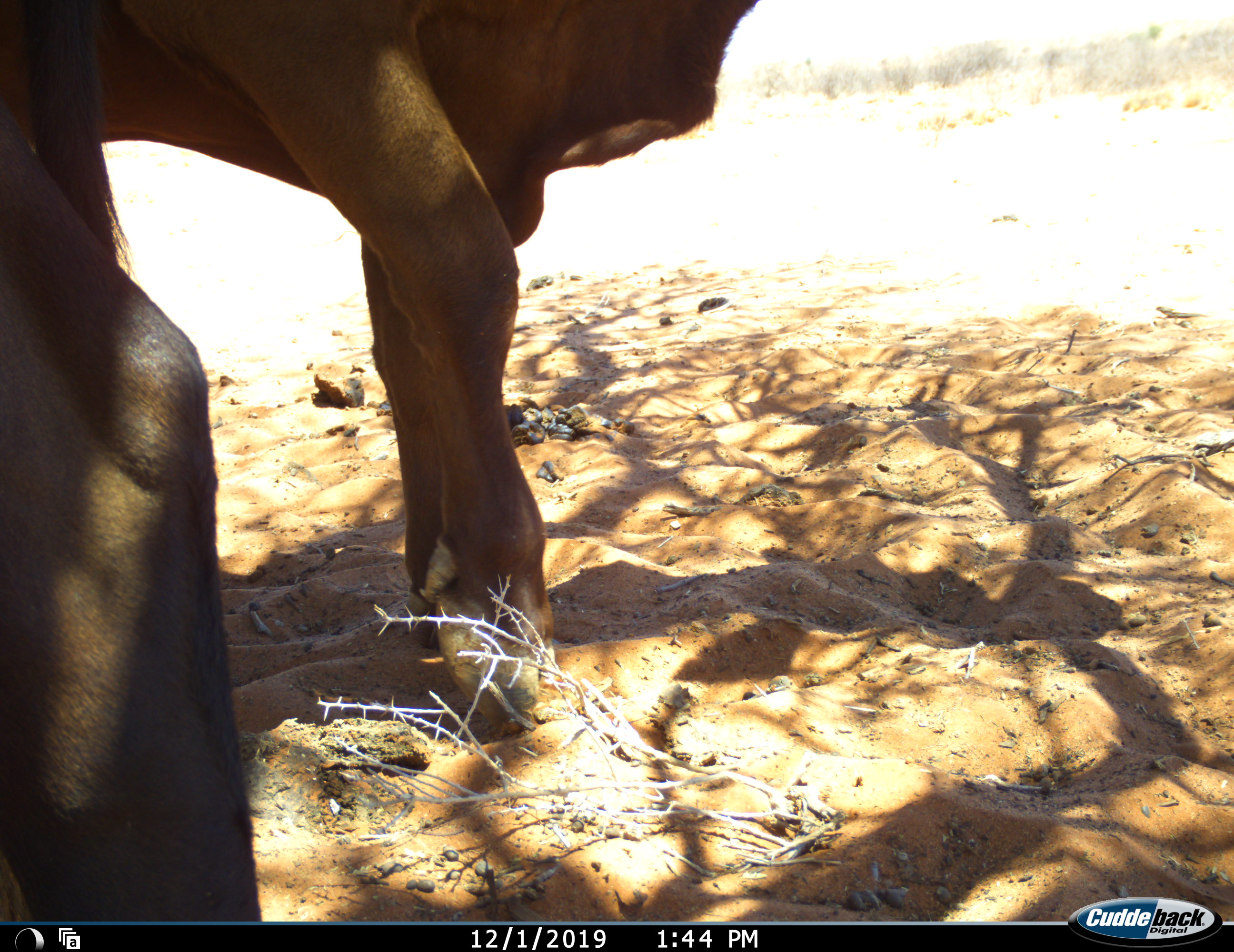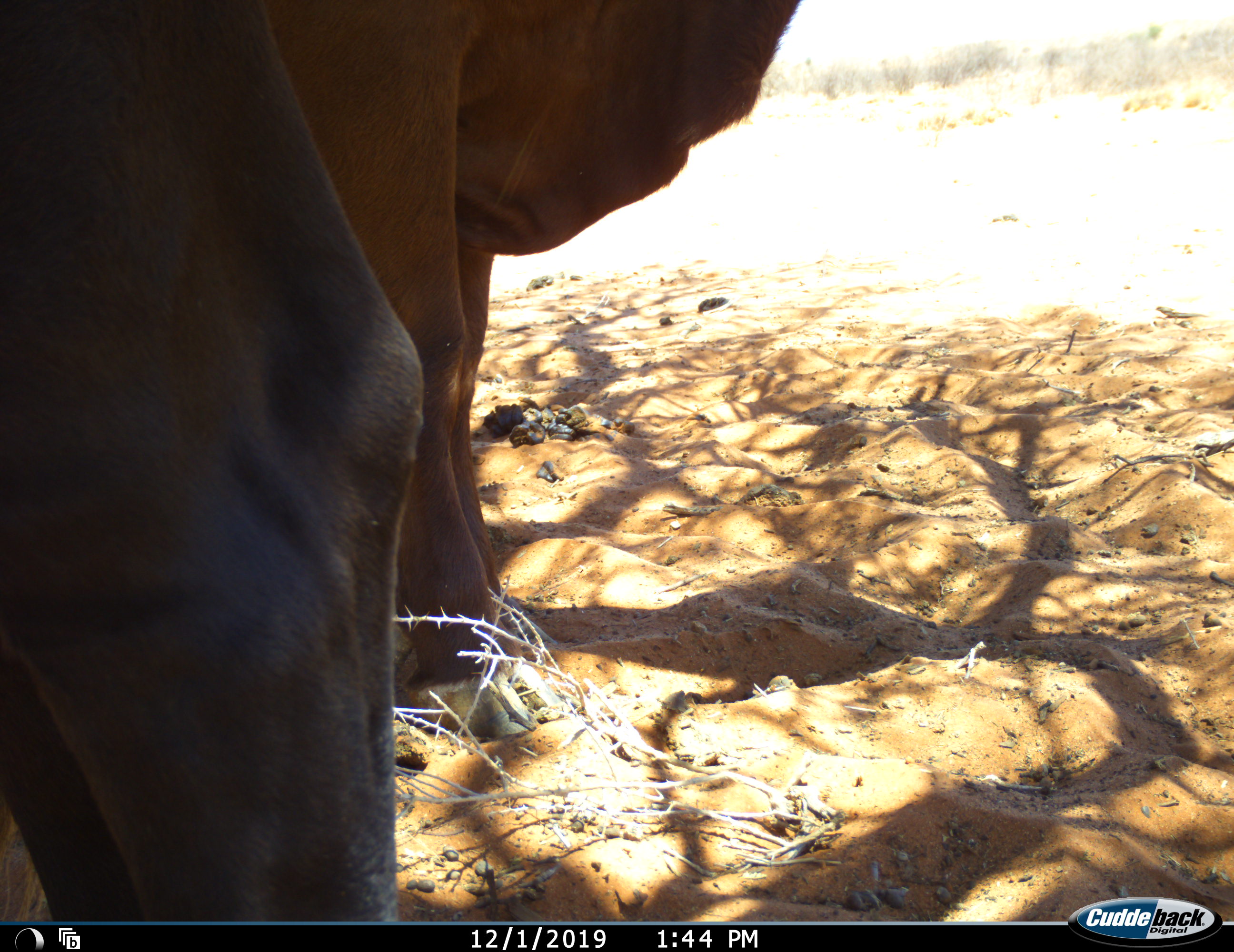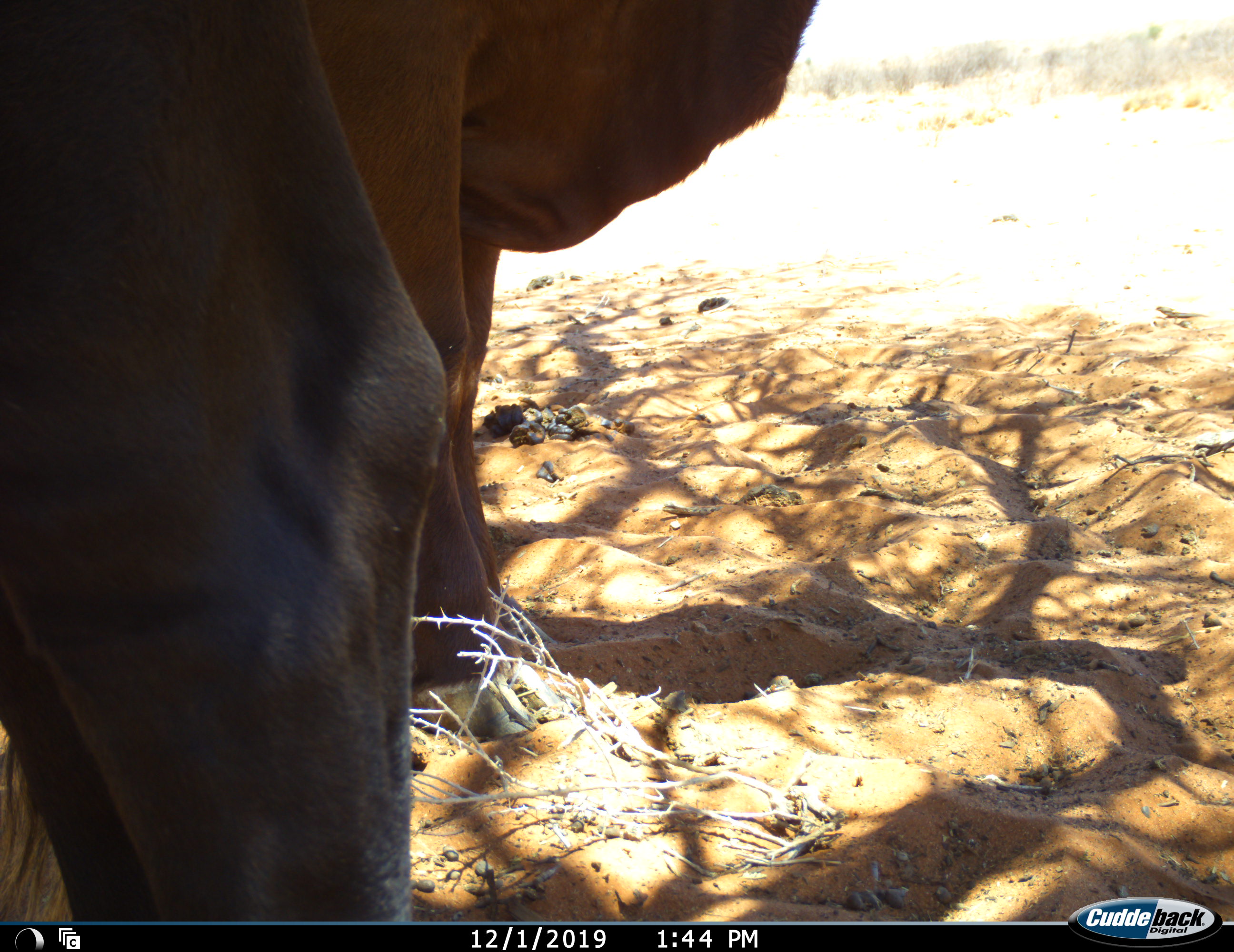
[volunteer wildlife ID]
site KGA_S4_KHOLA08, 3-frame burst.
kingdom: Animalia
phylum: Chordata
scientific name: Vertebrata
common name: domestic animal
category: domesticanimal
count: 2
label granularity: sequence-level